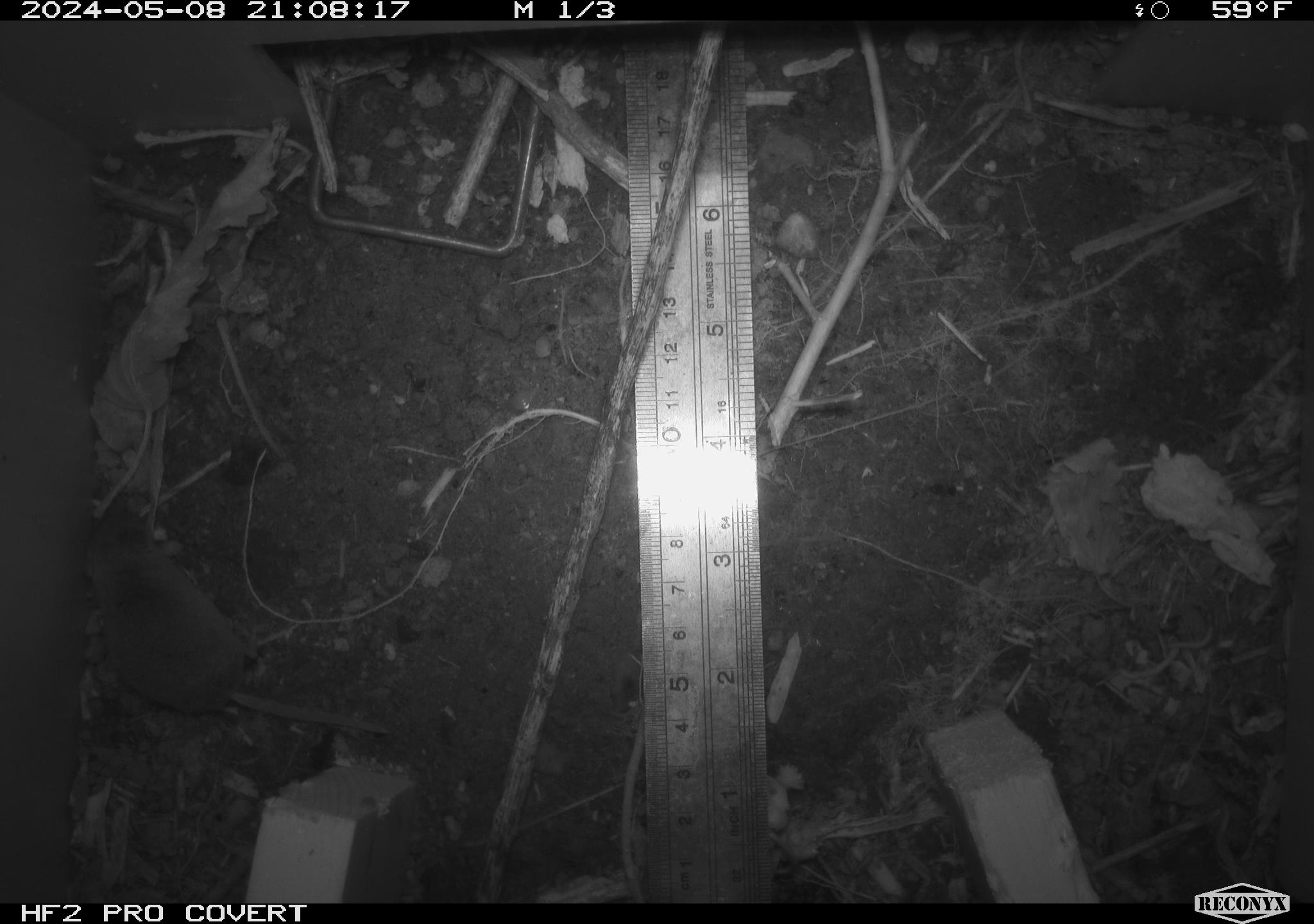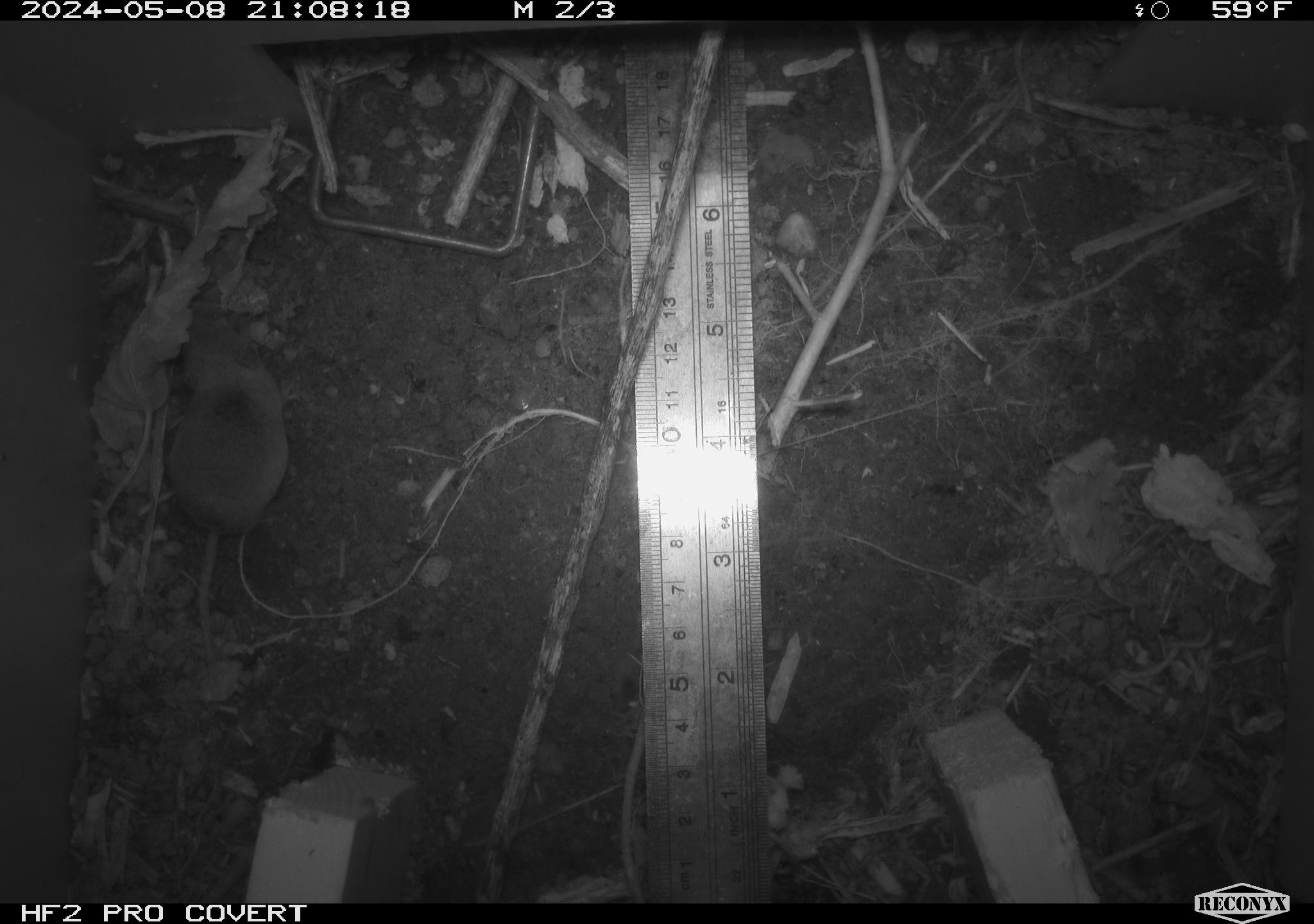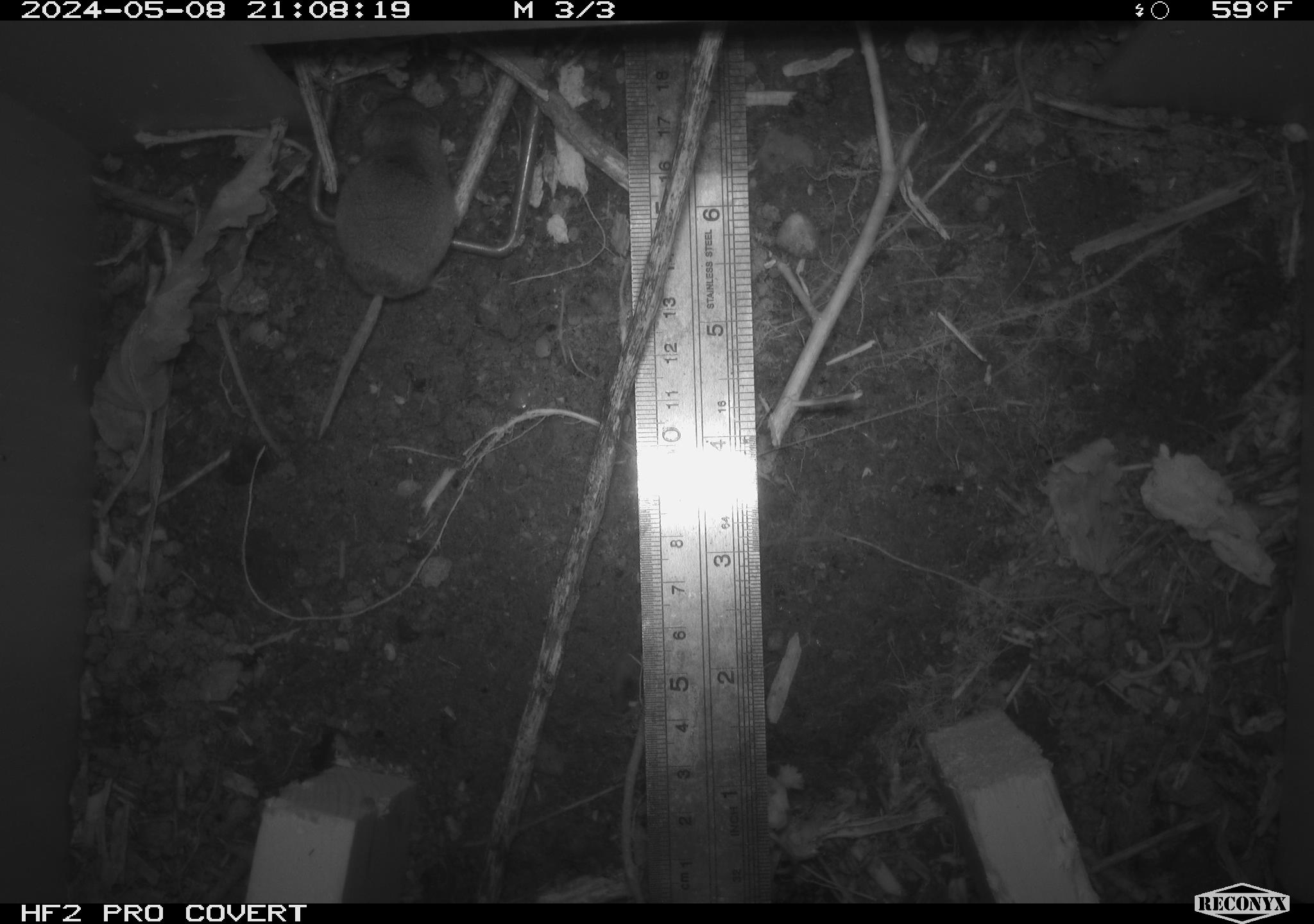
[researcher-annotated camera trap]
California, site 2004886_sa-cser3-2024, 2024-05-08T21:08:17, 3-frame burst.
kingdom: Animalia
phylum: Chordata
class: Mammalia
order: Rodentia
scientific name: Rodentia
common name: rodent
Rodent (Rodentia).